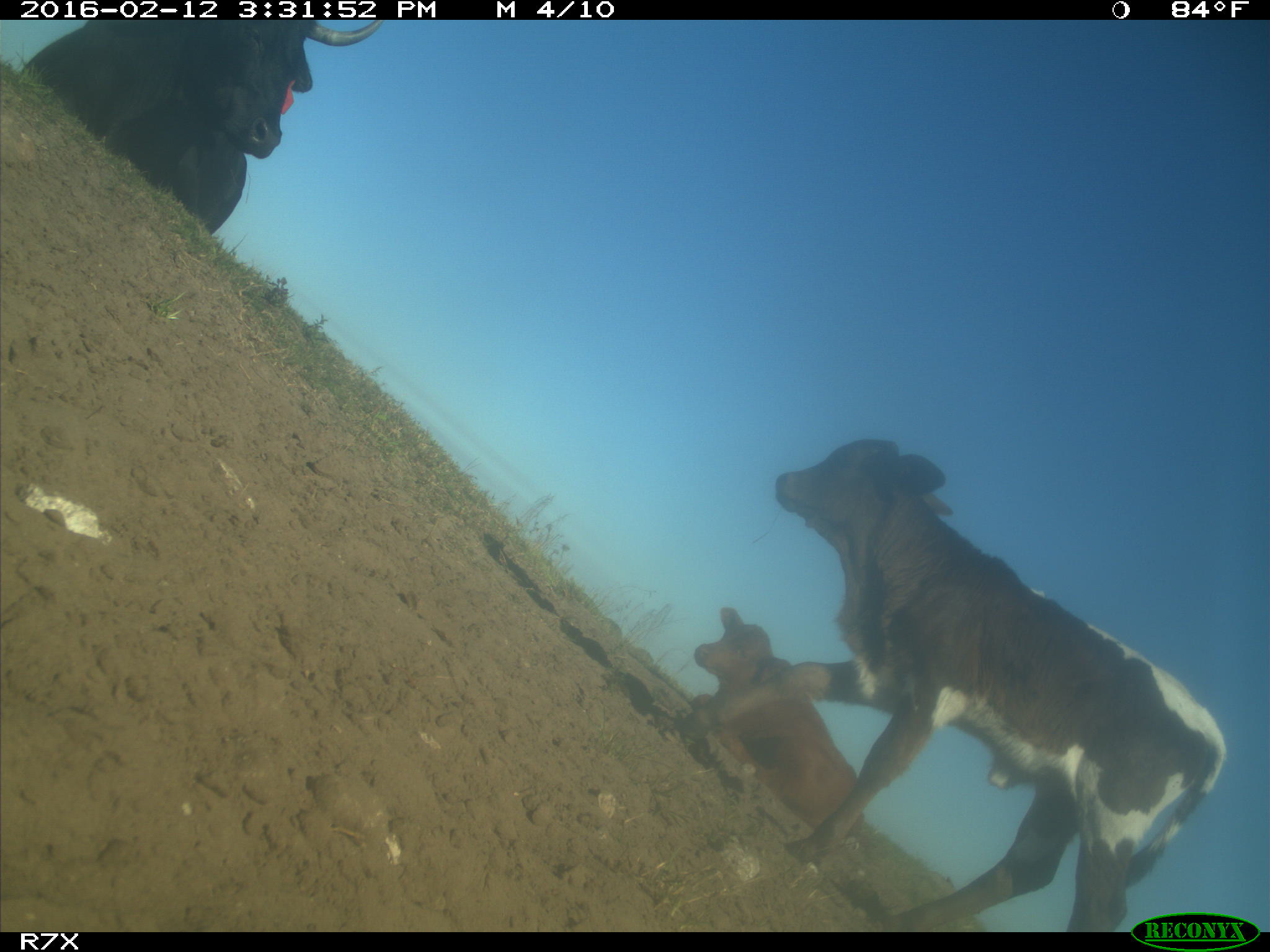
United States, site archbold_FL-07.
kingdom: Animalia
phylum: Chordata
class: Mammalia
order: Artiodactyla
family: Bovidae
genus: Bos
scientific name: Bos taurus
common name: domestic cow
Bos taurus (domestic cow).